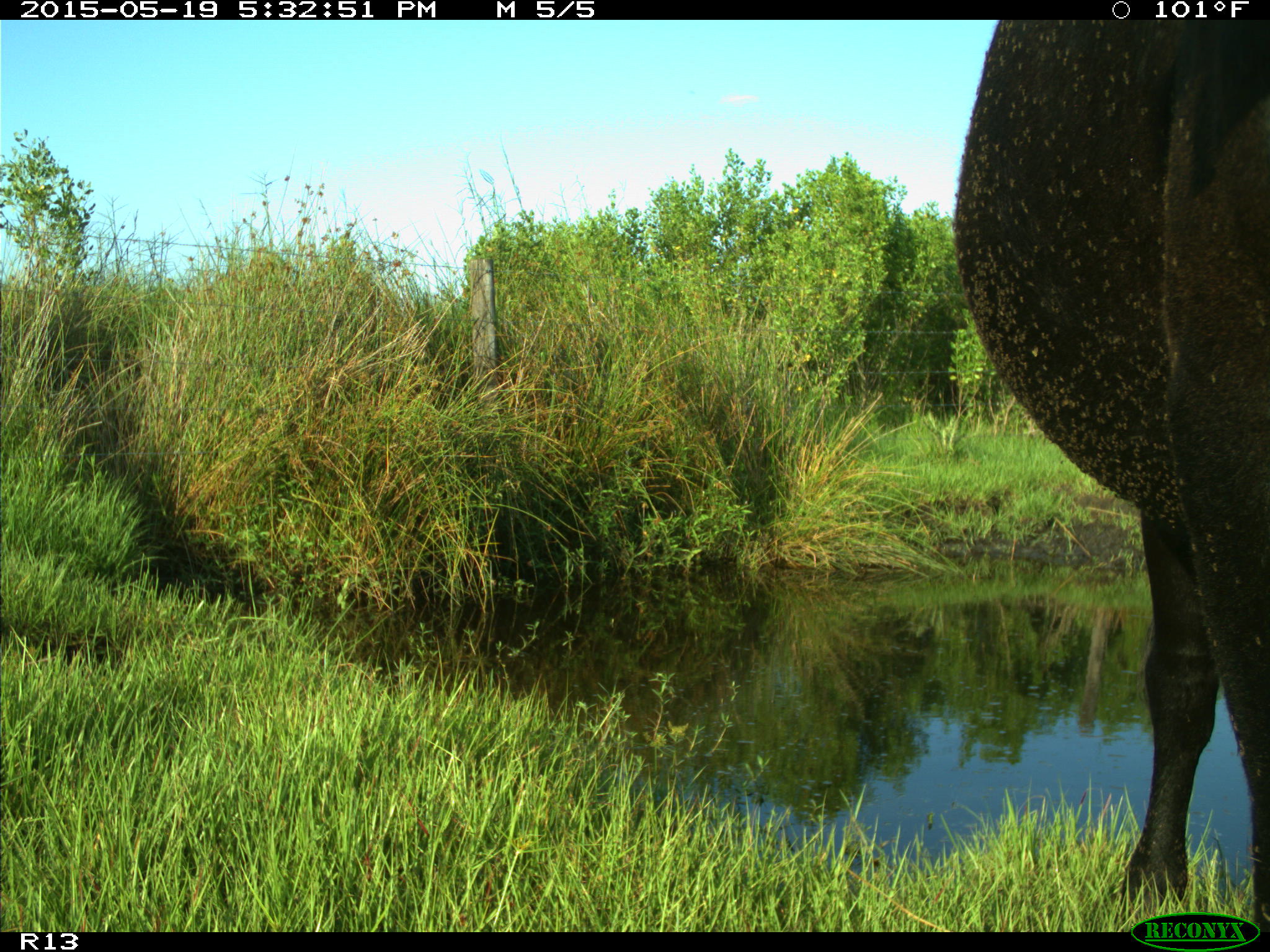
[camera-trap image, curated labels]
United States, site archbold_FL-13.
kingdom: Animalia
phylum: Chordata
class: Mammalia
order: Artiodactyla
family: Bovidae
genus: Bos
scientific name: Bos taurus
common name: domestic cow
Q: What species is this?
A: Bos taurus (domestic cow).